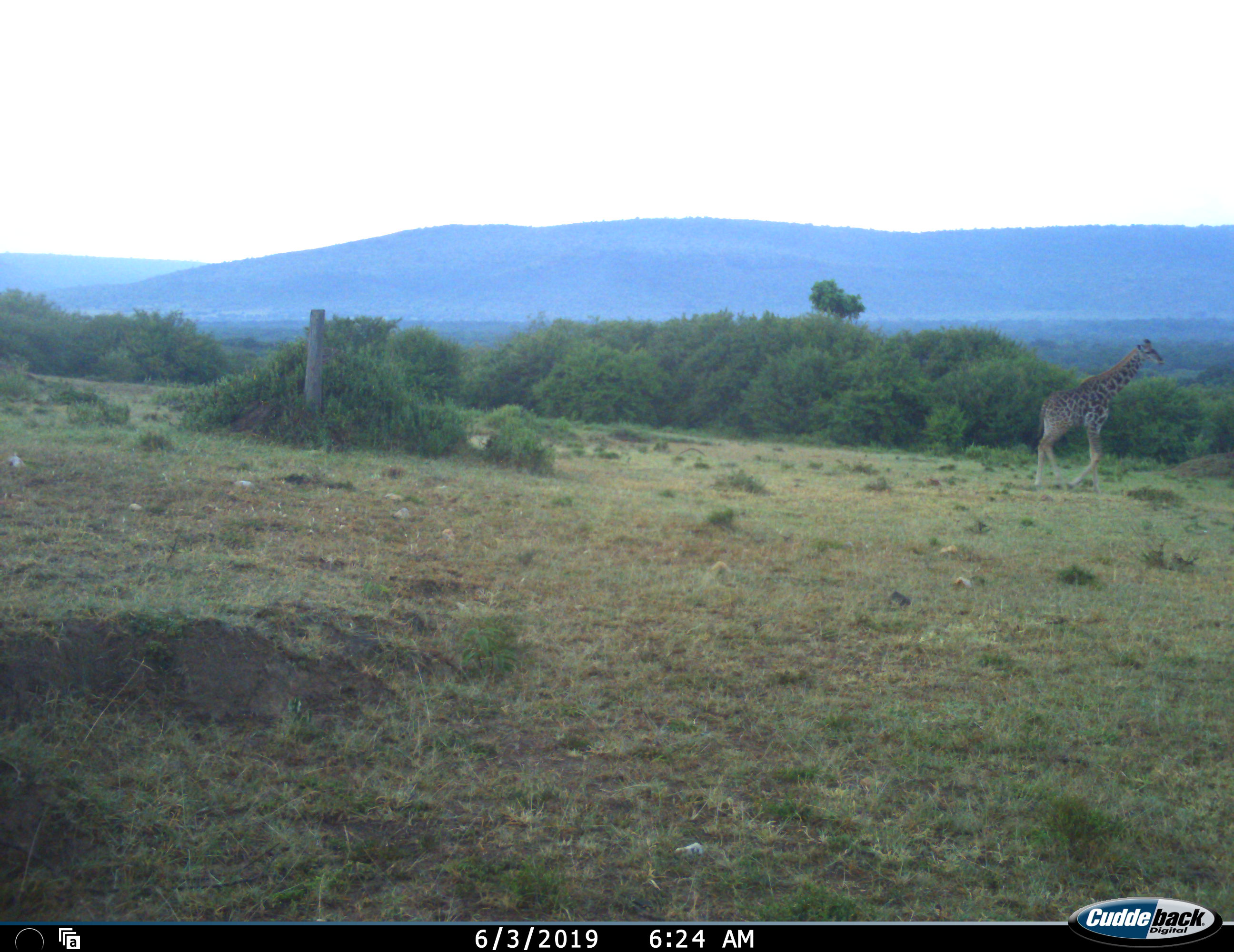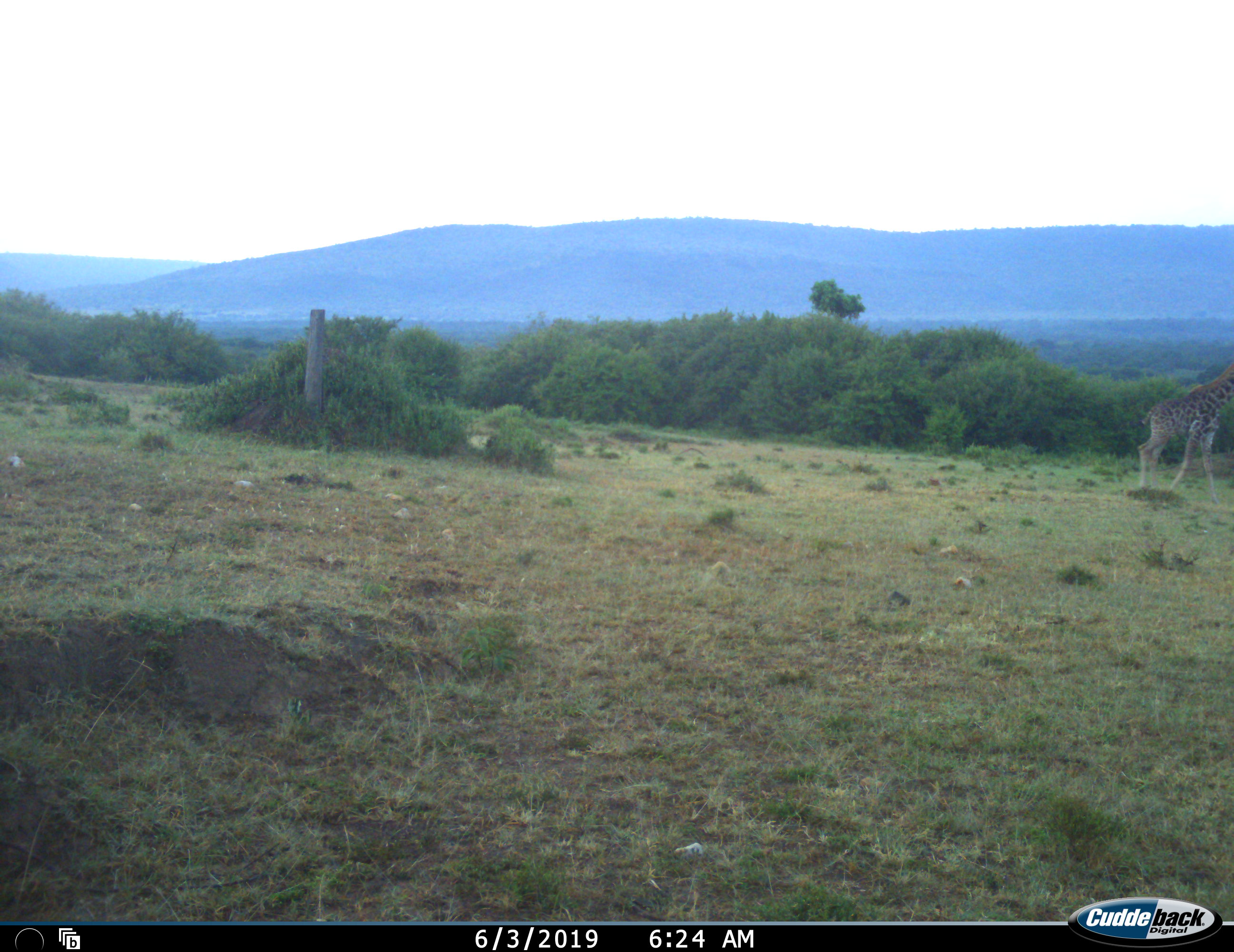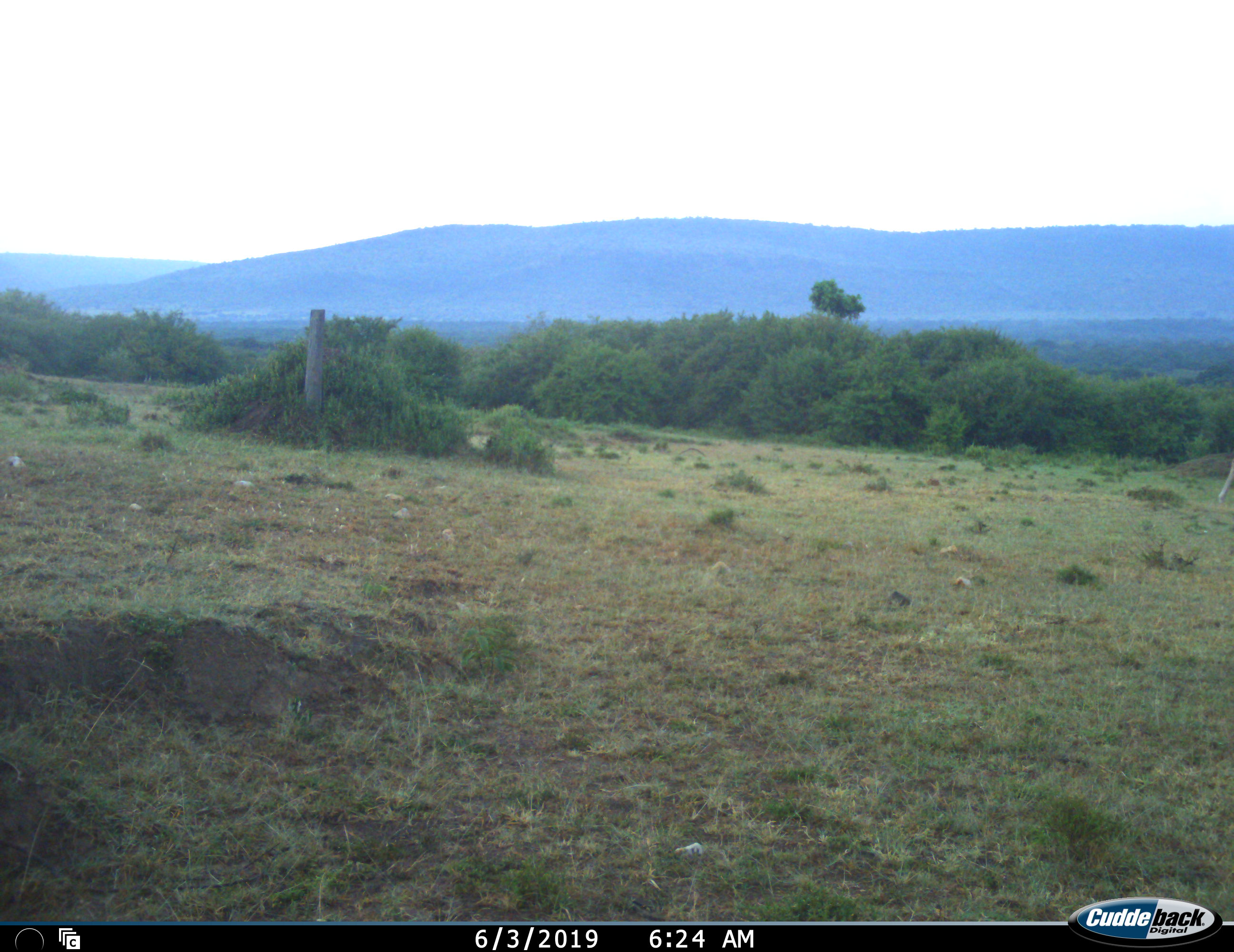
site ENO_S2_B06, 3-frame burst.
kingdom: Animalia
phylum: Chordata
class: Mammalia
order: Artiodactyla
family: Giraffidae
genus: Giraffa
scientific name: Giraffa camelopardalis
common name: giraffe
Giraffe (Giraffa camelopardalis), count 1. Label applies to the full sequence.